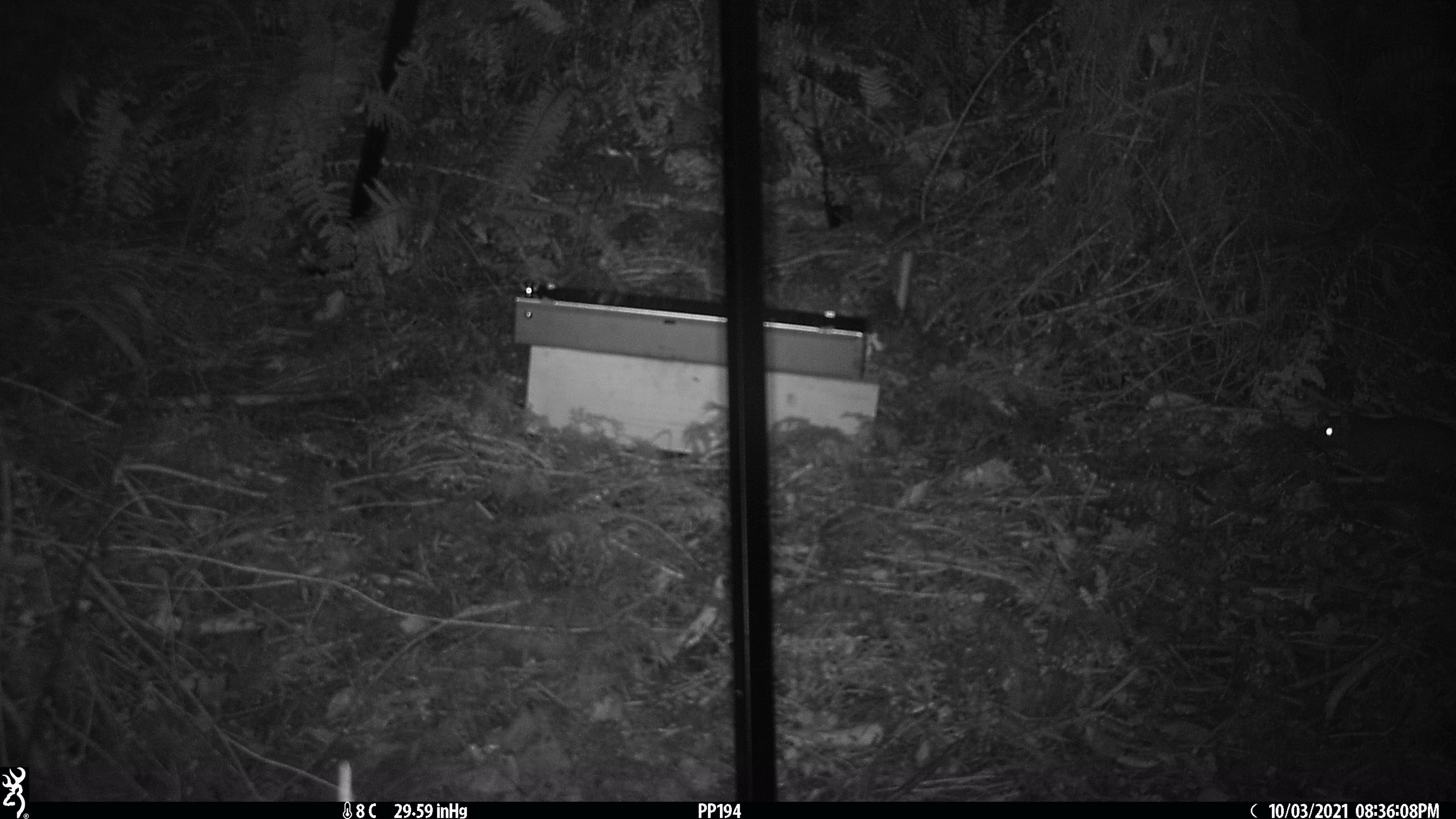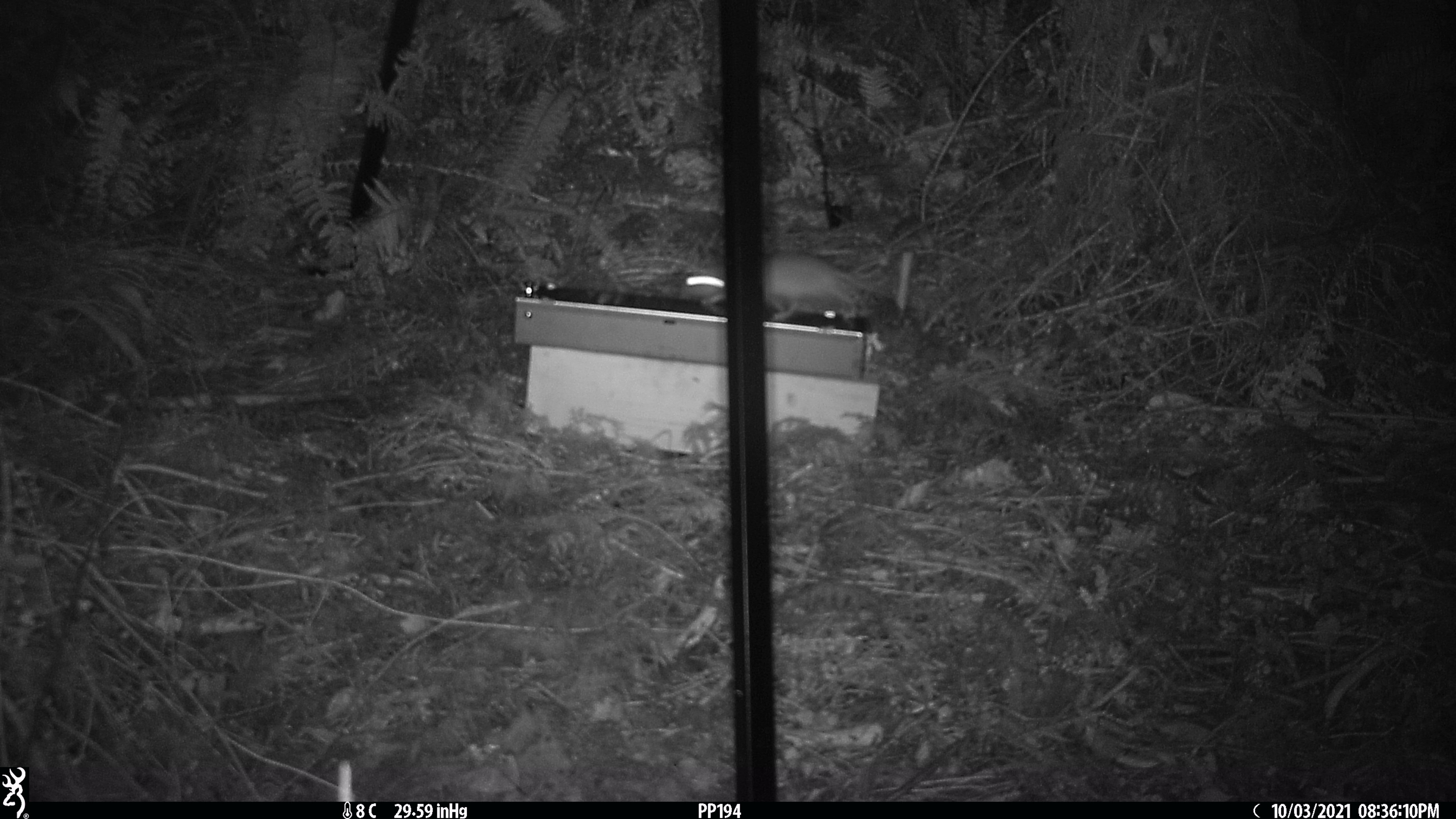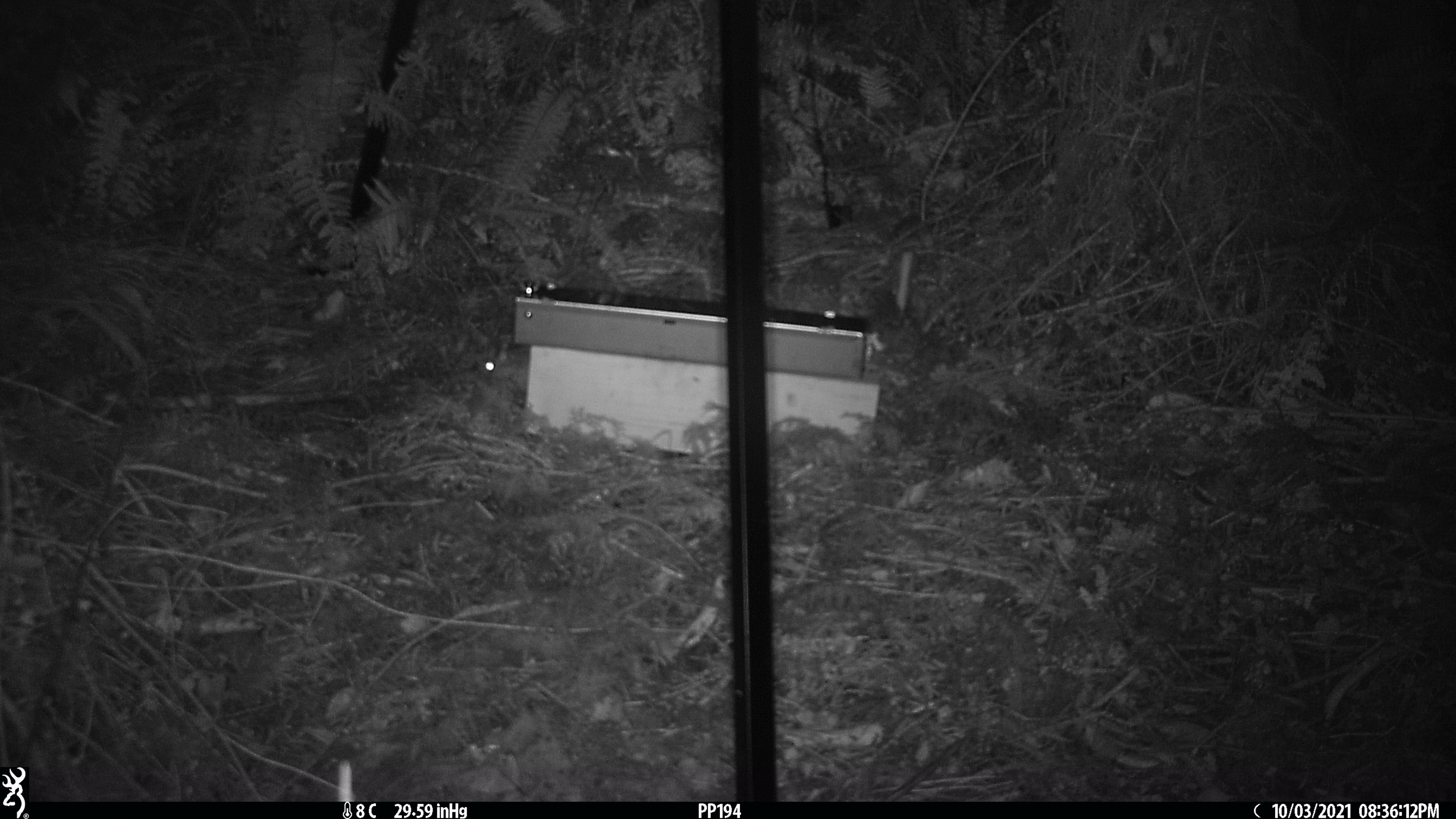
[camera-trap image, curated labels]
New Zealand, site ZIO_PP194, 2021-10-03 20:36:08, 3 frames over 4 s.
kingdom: Animalia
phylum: Chordata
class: Mammalia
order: Rodentia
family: Muridae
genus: Rattus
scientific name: Rattus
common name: rat